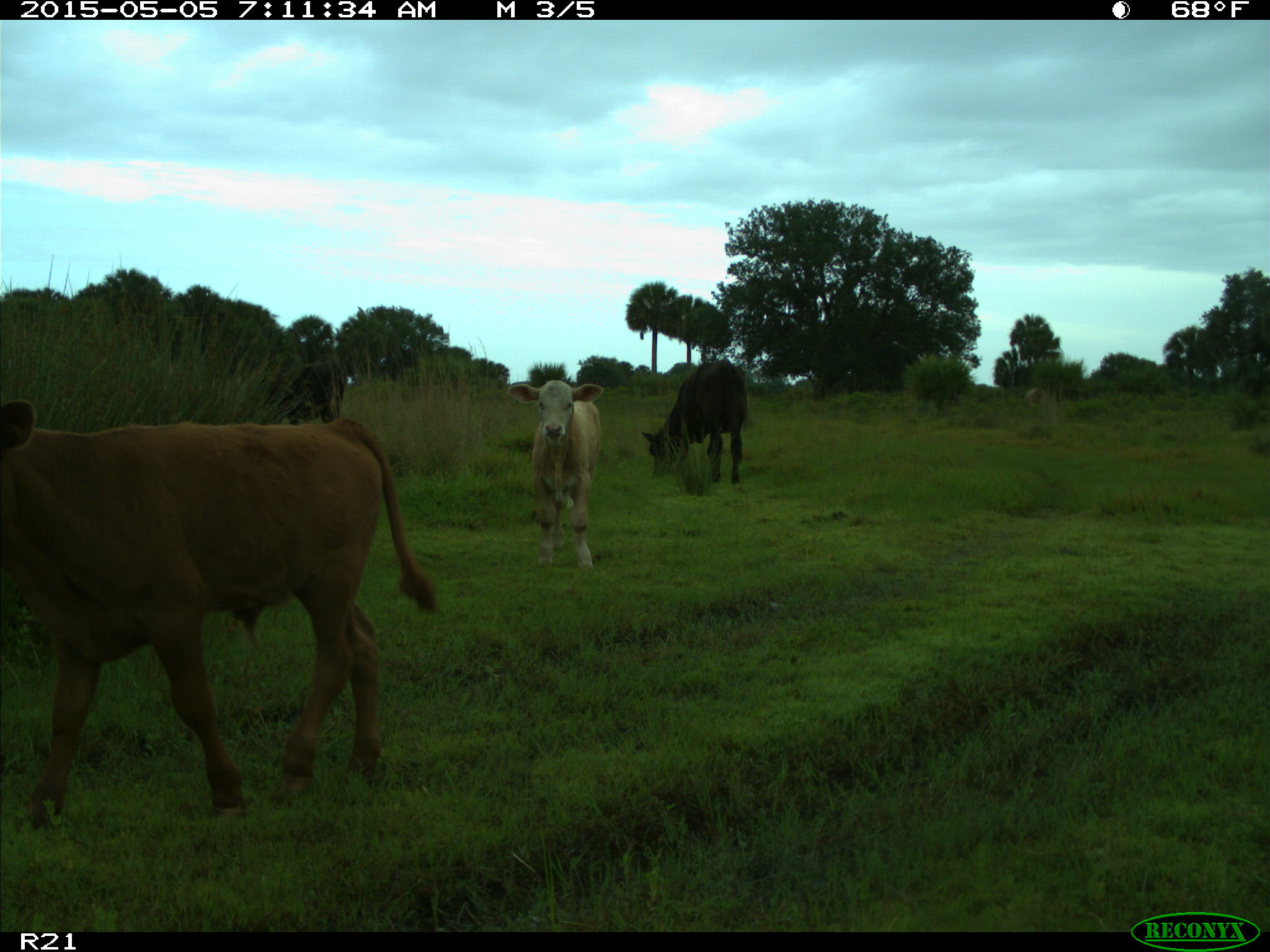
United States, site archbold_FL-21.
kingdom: Animalia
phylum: Chordata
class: Mammalia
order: Artiodactyla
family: Bovidae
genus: Bos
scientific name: Bos taurus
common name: domestic cow